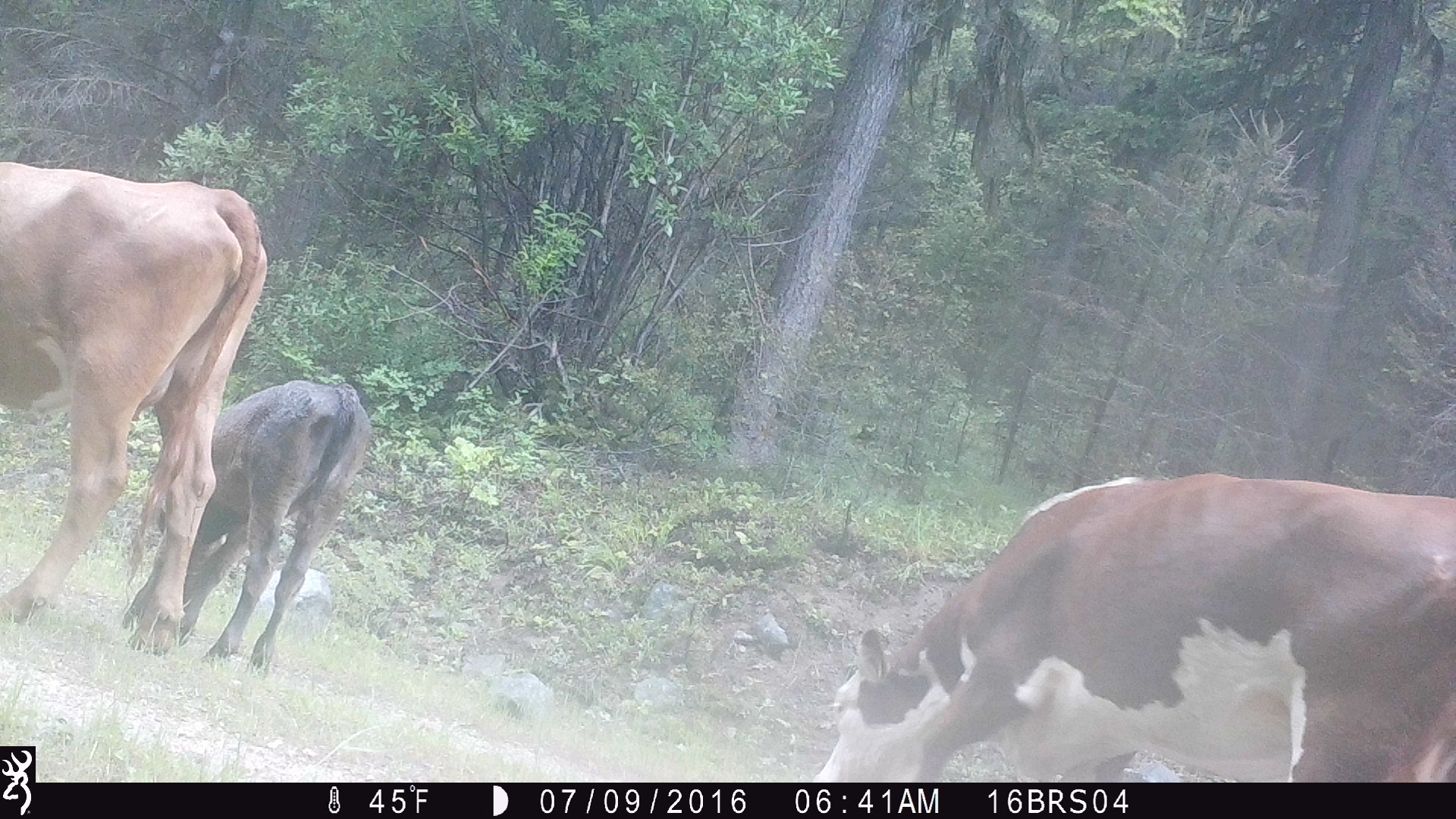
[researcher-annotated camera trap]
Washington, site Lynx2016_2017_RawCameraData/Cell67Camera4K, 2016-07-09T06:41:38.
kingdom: Animalia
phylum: Chordata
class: Mammalia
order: Artiodactyla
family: Bovidae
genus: Bos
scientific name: Bos taurus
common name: domestic cattle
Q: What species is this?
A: Domestic cattle (Bos taurus).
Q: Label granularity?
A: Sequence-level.